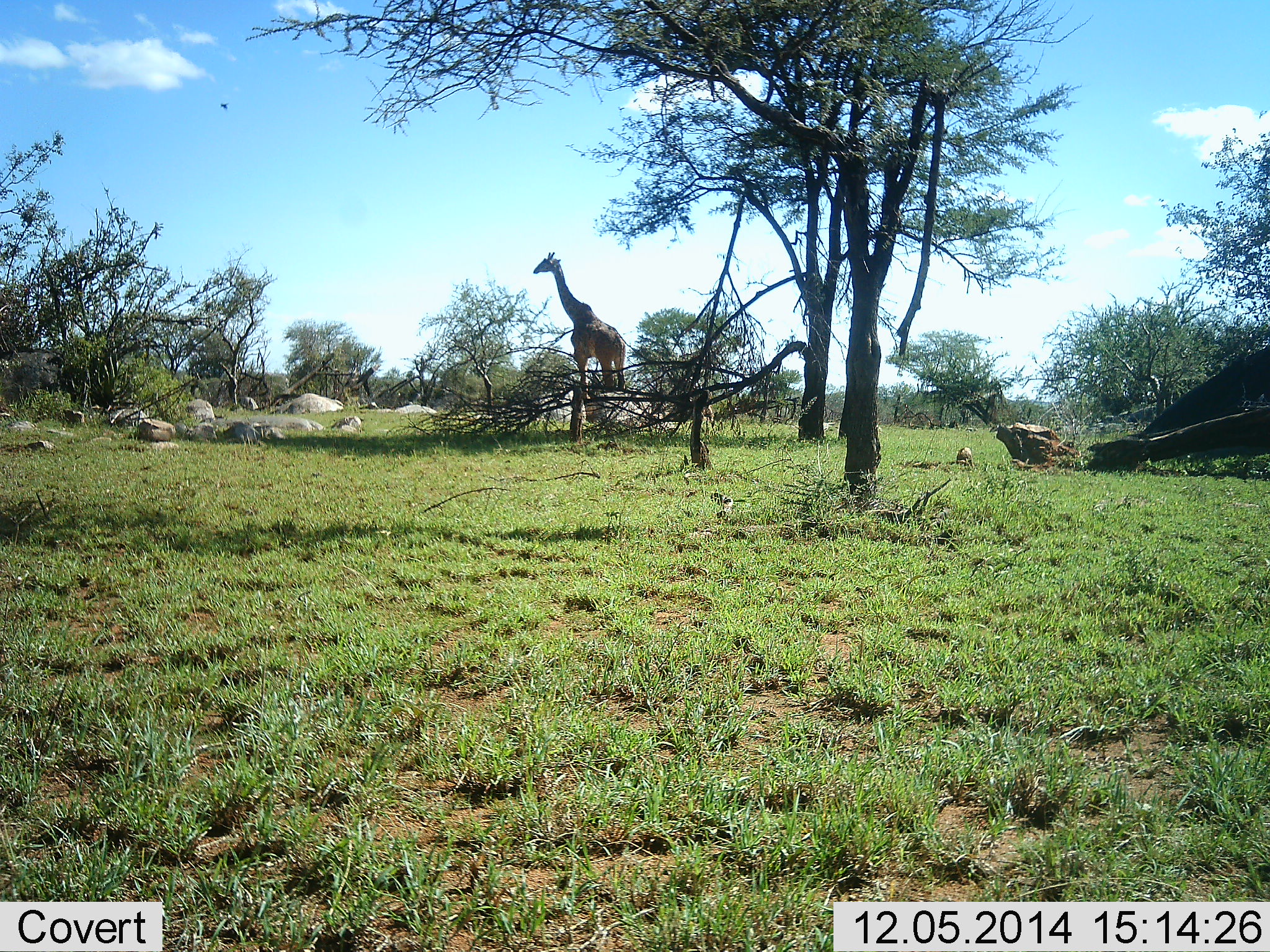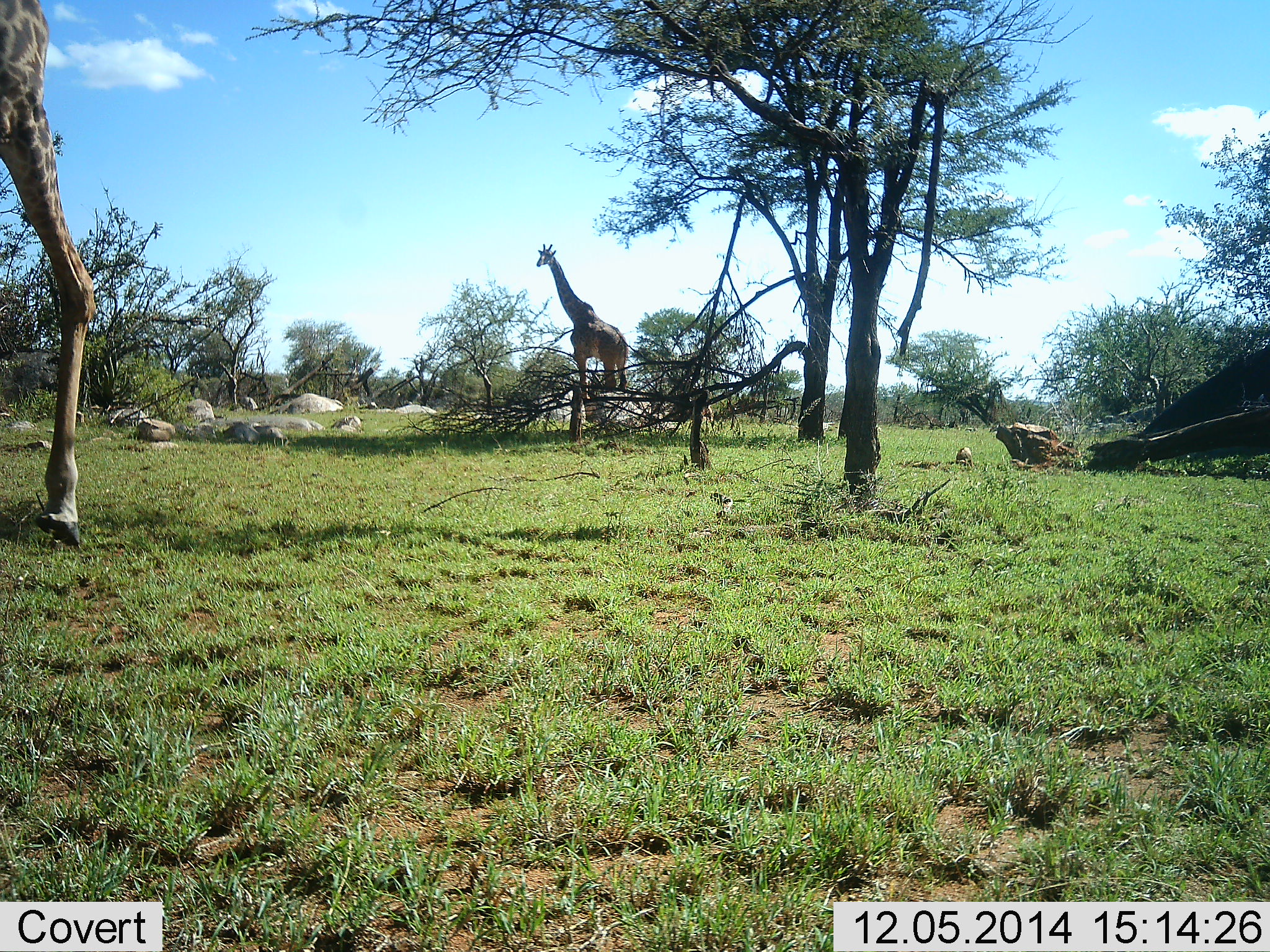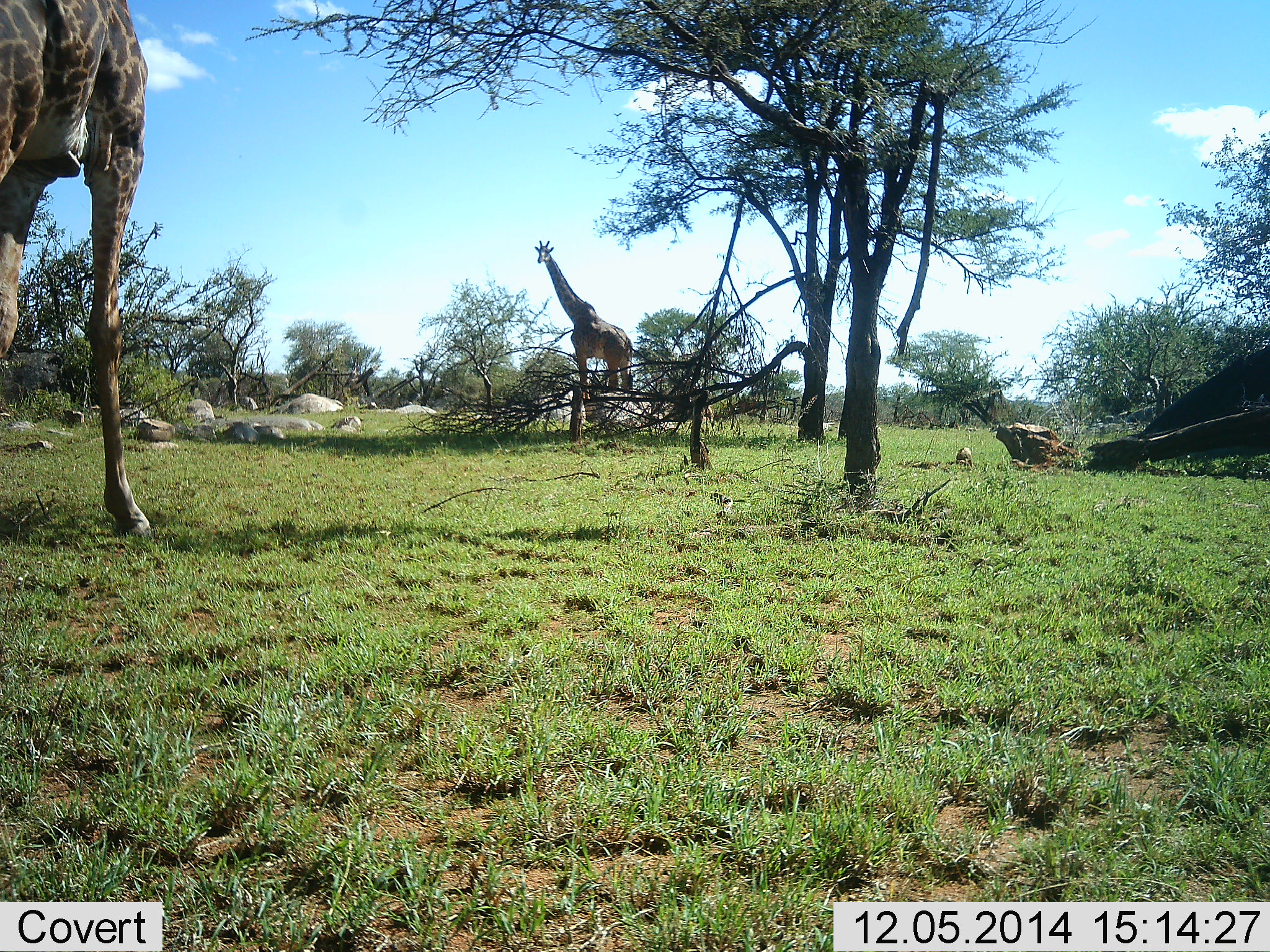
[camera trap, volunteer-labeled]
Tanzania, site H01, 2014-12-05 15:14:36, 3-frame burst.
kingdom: Animalia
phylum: Chordata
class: Mammalia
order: Artiodactyla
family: Giraffidae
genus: Giraffa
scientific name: Giraffa camelopardalis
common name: giraffe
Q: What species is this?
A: Giraffe (Giraffa camelopardalis).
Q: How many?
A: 2.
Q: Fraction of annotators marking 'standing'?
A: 100%.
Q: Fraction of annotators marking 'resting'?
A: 0%.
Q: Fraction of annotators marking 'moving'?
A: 82%.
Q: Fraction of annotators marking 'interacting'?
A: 0%.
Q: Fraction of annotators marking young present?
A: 0%.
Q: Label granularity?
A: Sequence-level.